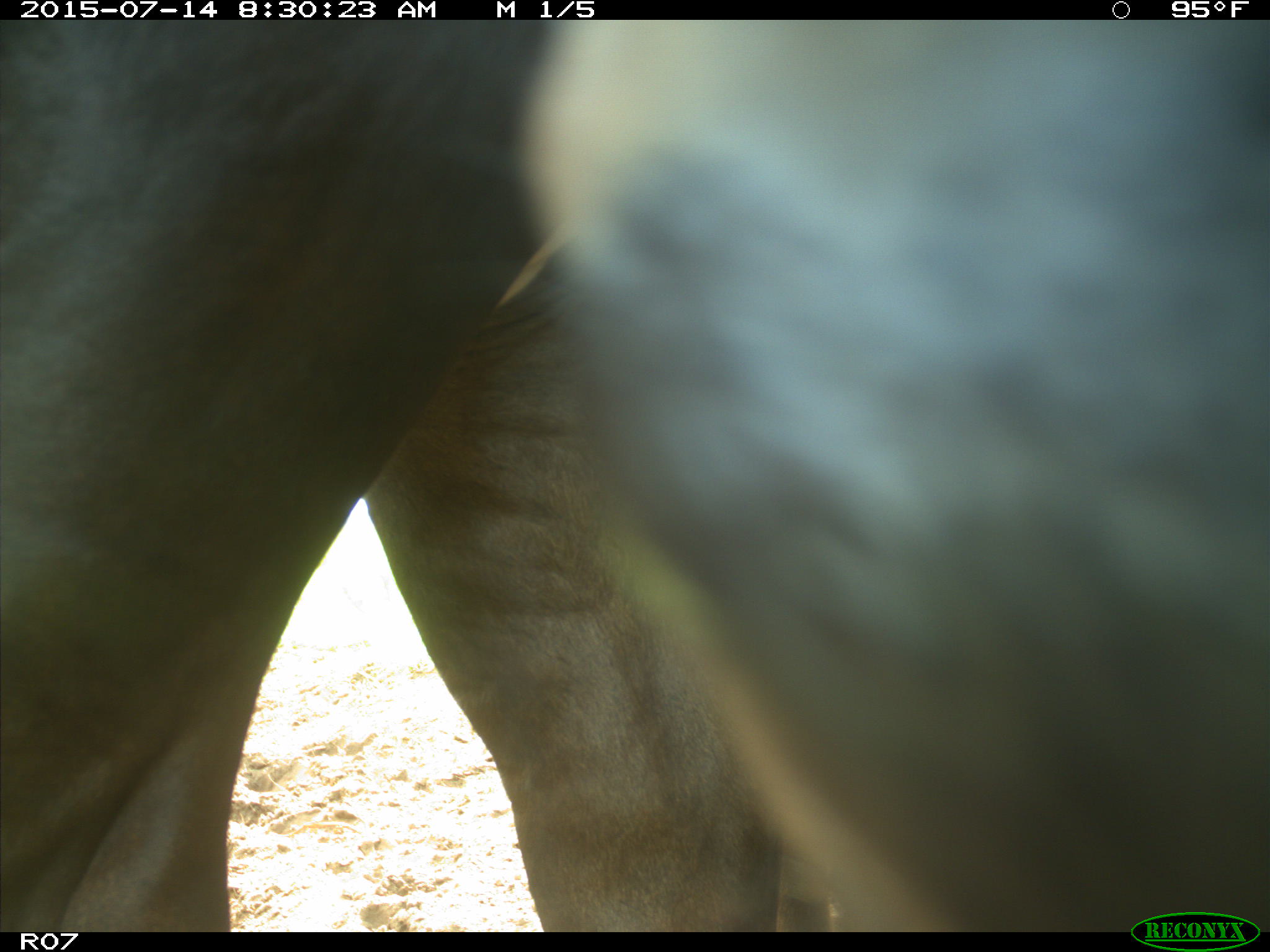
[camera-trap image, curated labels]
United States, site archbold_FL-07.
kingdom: Animalia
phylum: Chordata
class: Mammalia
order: Artiodactyla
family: Bovidae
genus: Bos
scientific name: Bos taurus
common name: domestic cow